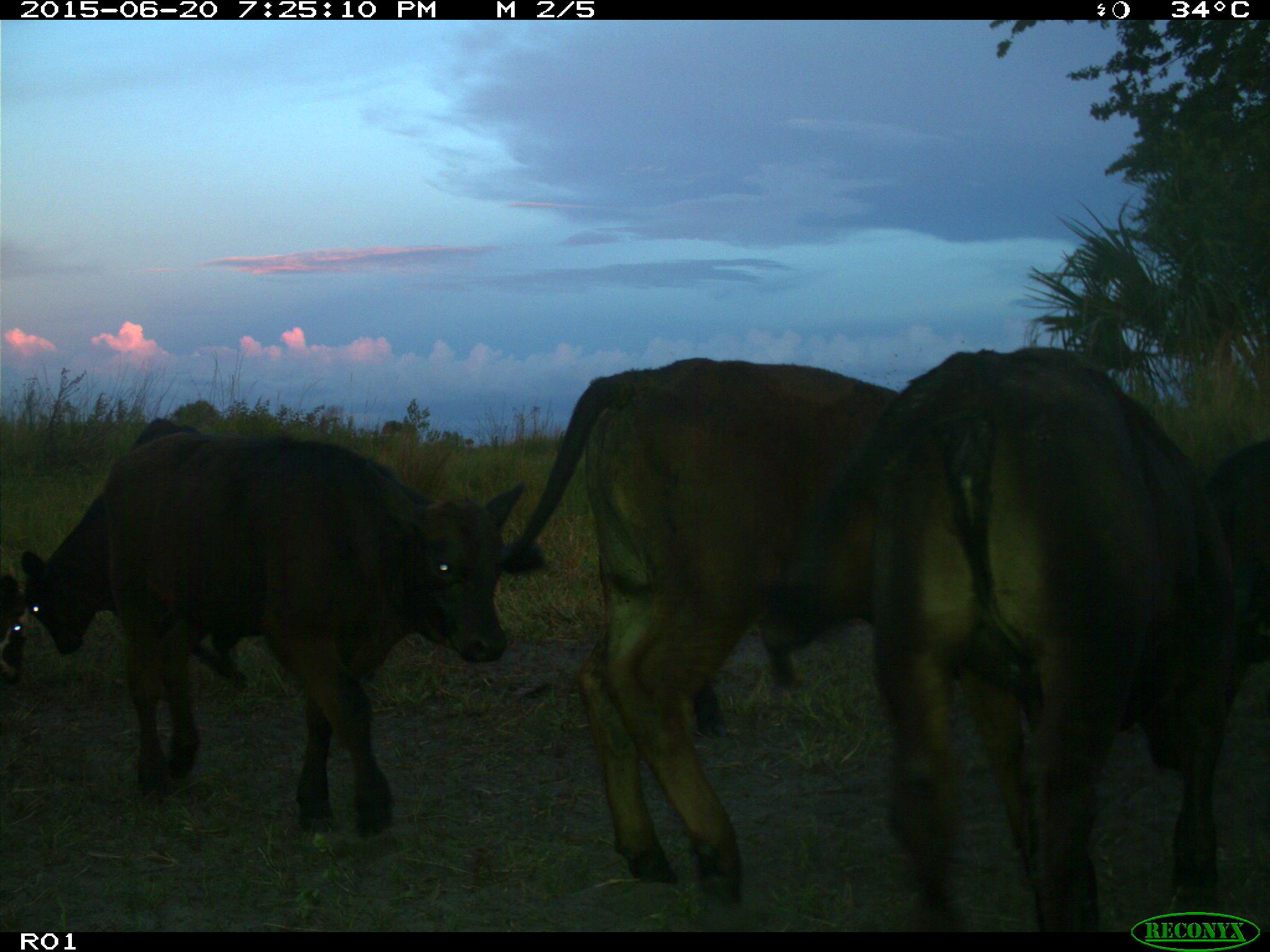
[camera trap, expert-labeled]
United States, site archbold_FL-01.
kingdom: Animalia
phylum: Chordata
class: Mammalia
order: Artiodactyla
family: Bovidae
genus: Bos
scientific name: Bos taurus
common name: domestic cow